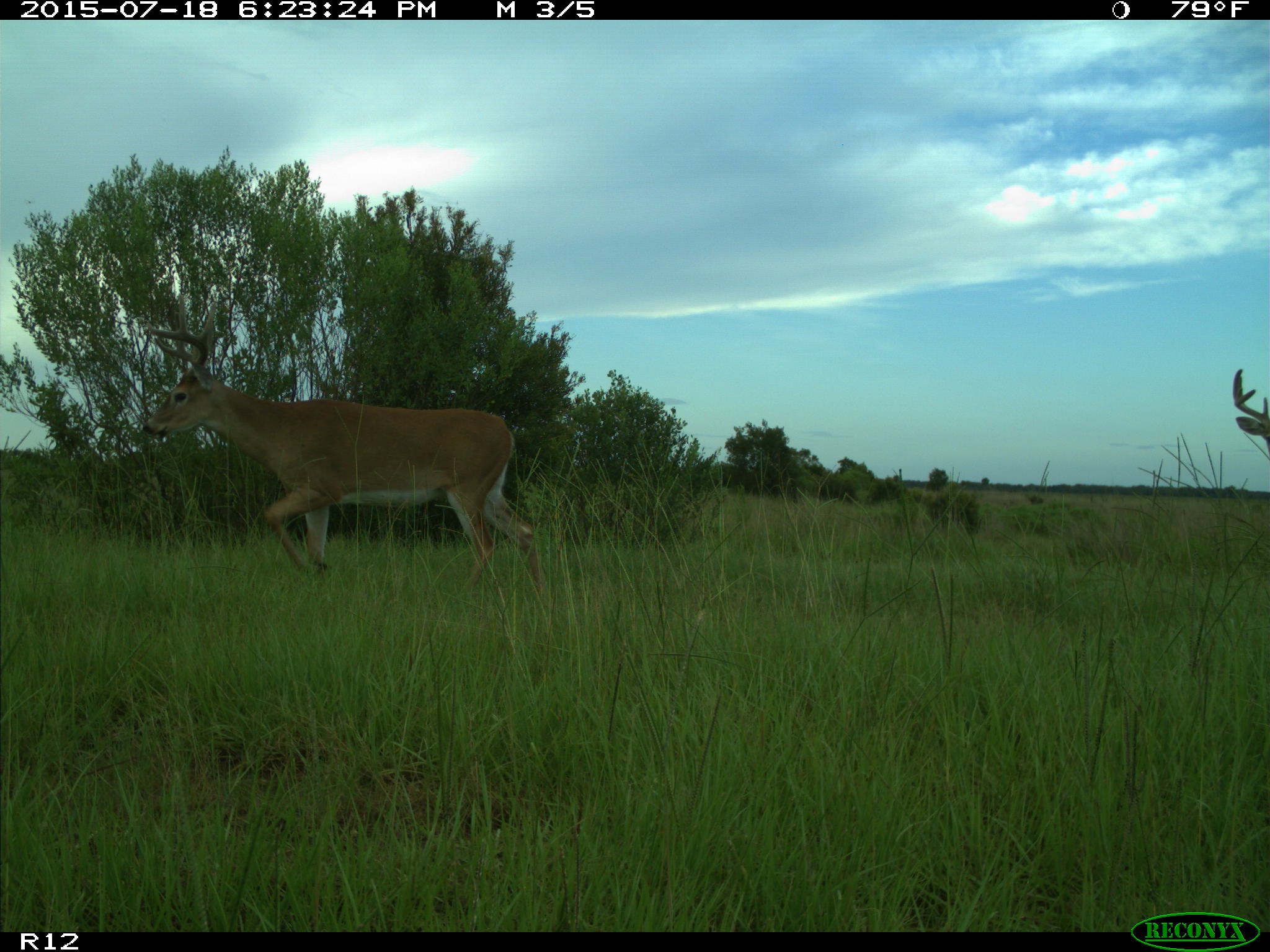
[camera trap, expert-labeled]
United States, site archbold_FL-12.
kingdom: Animalia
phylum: Chordata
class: Mammalia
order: Artiodactyla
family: Cervidae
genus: Odocoileus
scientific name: Odocoileus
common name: deer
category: unidentified deer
Unidentified deer (deer) (Odocoileus).